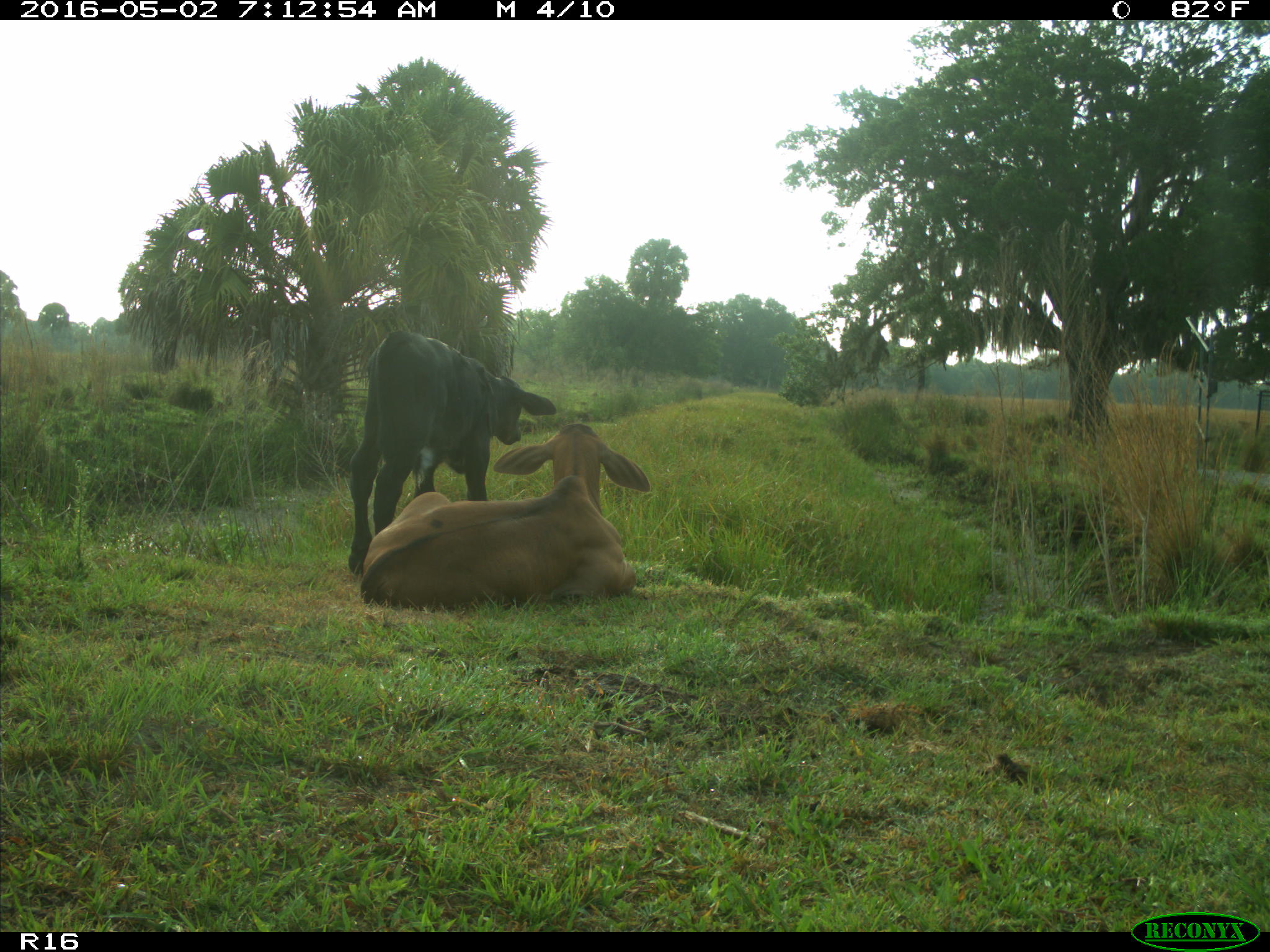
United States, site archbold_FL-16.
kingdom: Animalia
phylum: Chordata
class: Mammalia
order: Artiodactyla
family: Bovidae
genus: Bos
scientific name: Bos taurus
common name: domestic cow